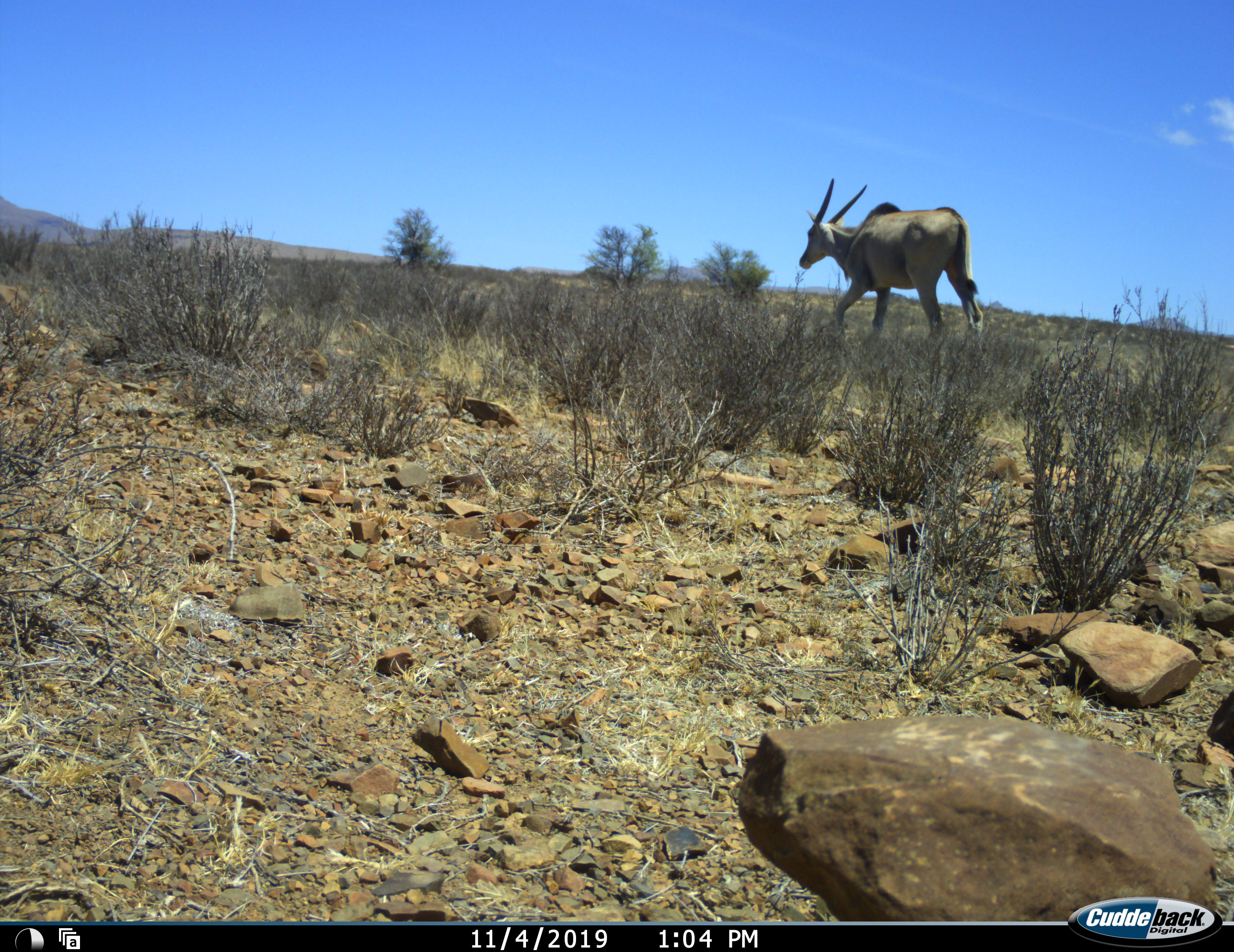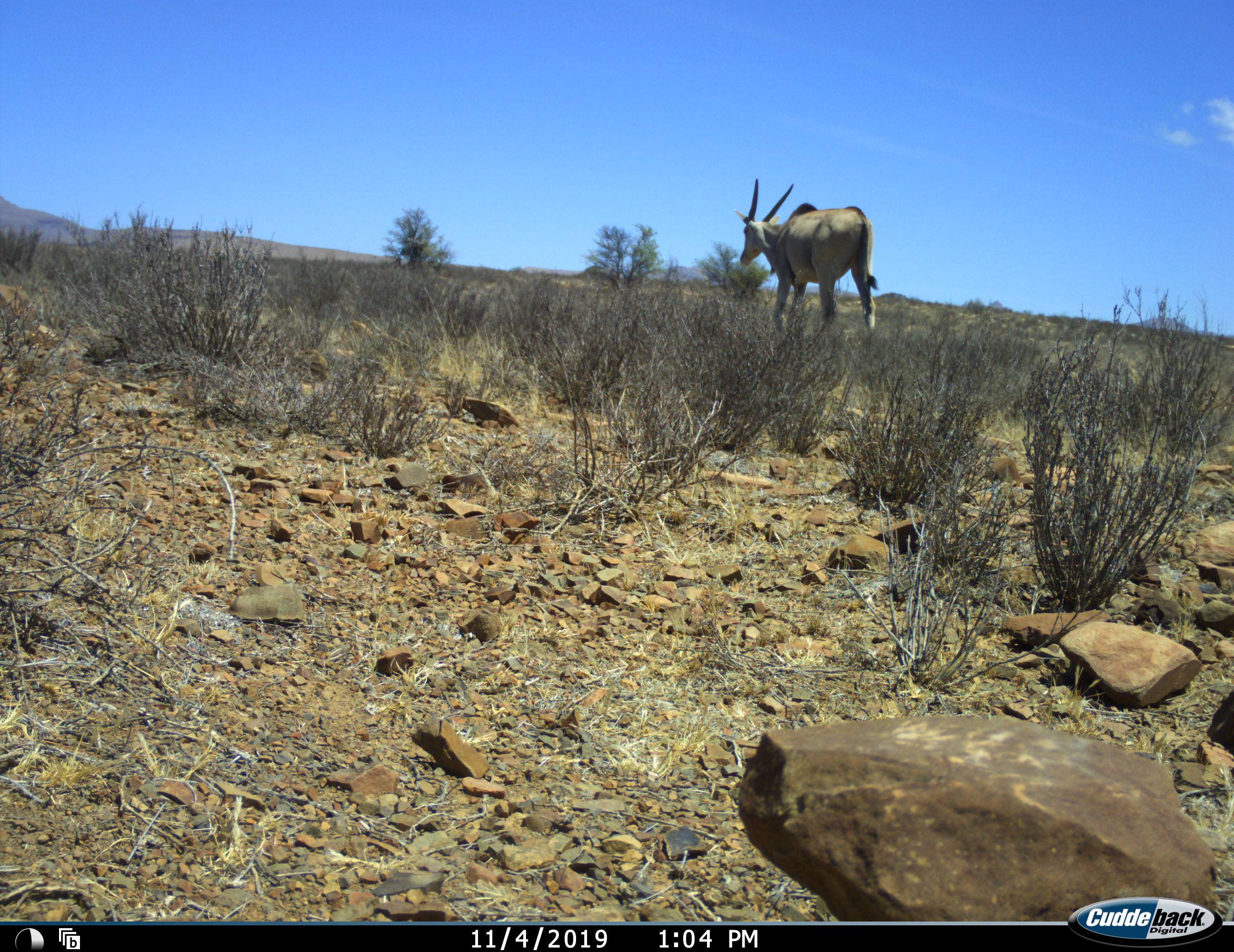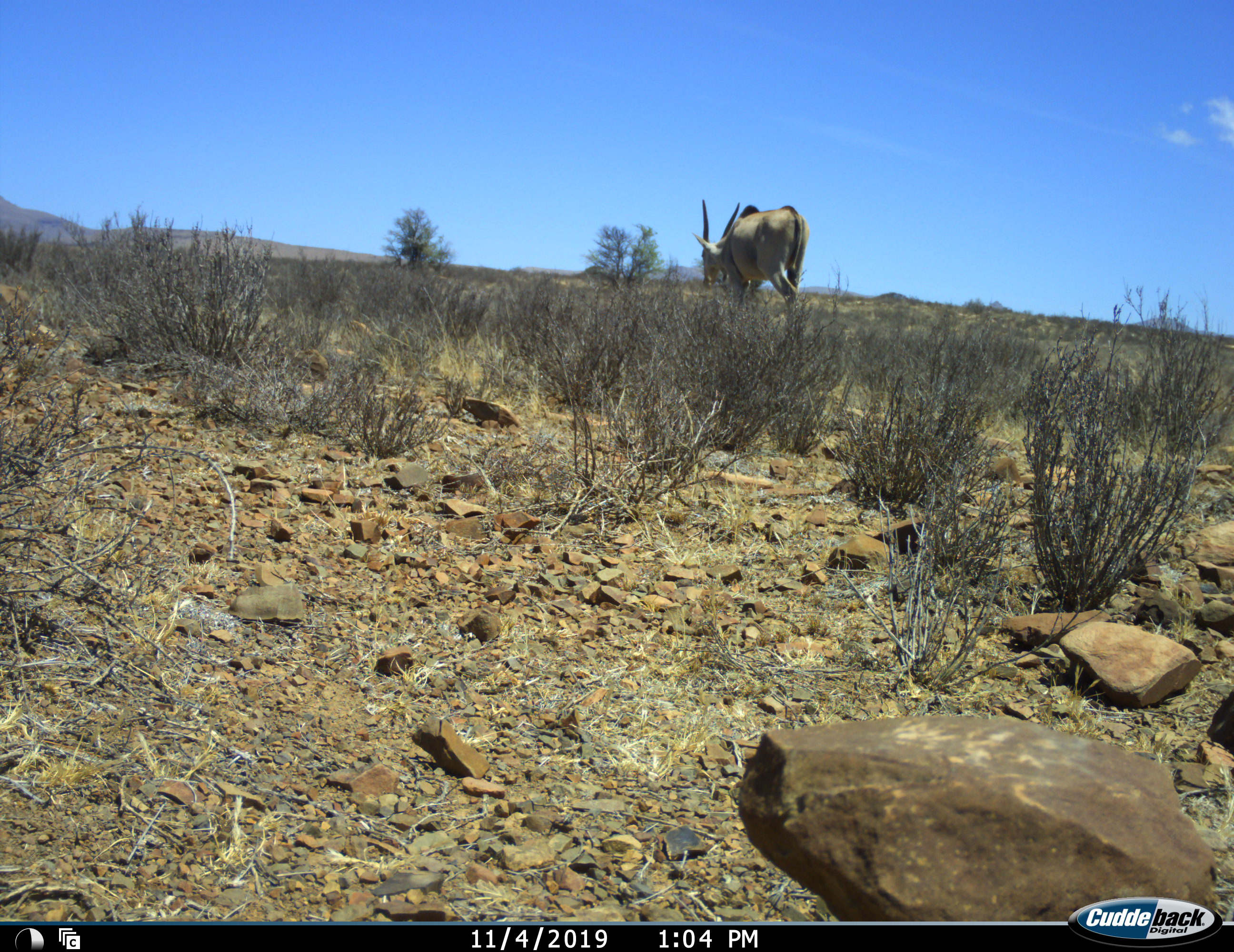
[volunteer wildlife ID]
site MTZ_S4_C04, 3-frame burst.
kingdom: Animalia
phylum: Chordata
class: Mammalia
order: Artiodactyla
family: Bovidae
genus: Tragelaphus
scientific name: Tragelaphus oryx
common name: eland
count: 1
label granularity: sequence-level